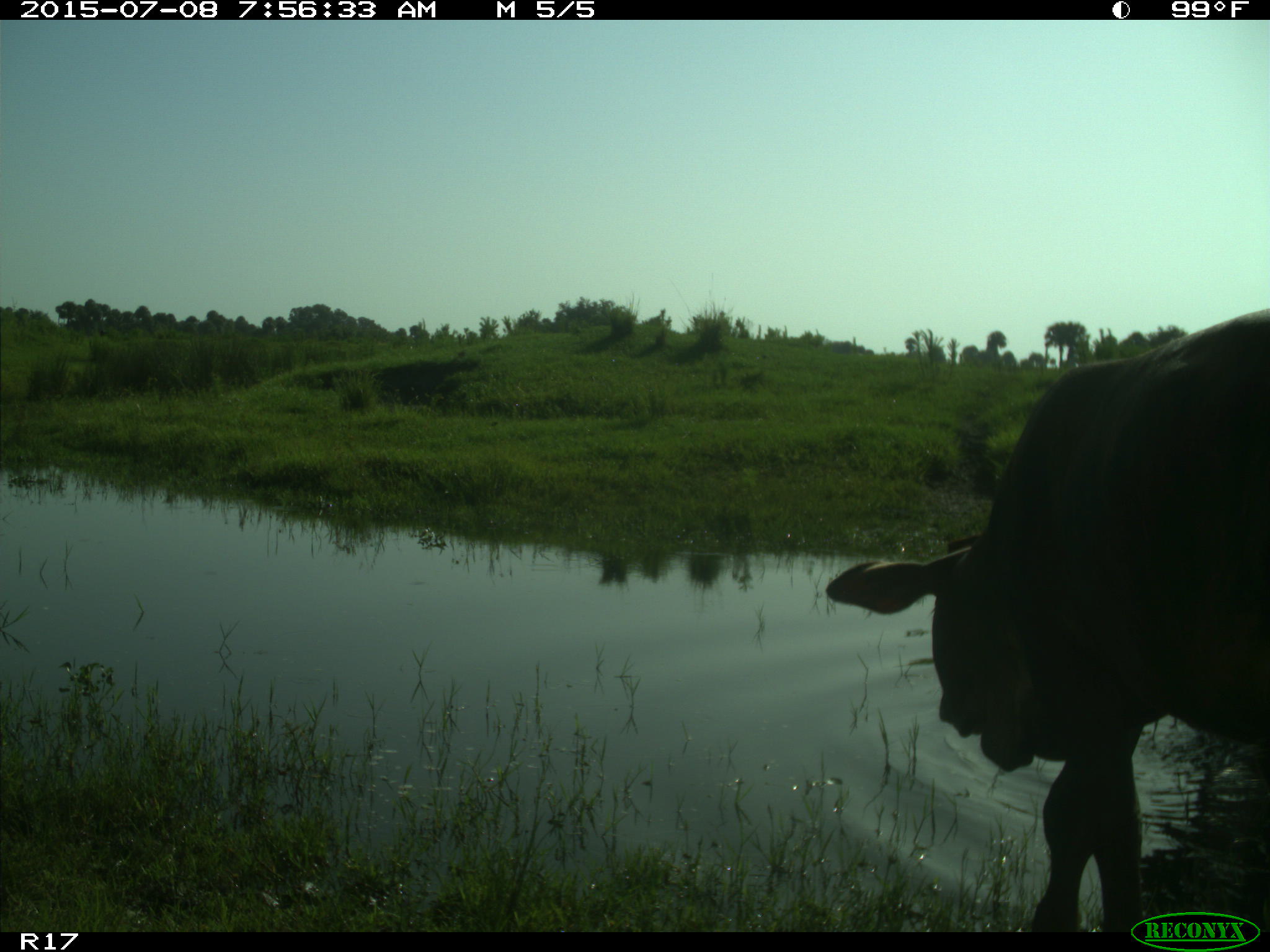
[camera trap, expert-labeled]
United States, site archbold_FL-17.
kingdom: Animalia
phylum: Chordata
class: Mammalia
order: Artiodactyla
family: Bovidae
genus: Bos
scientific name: Bos taurus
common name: domestic cow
Bos taurus (domestic cow).